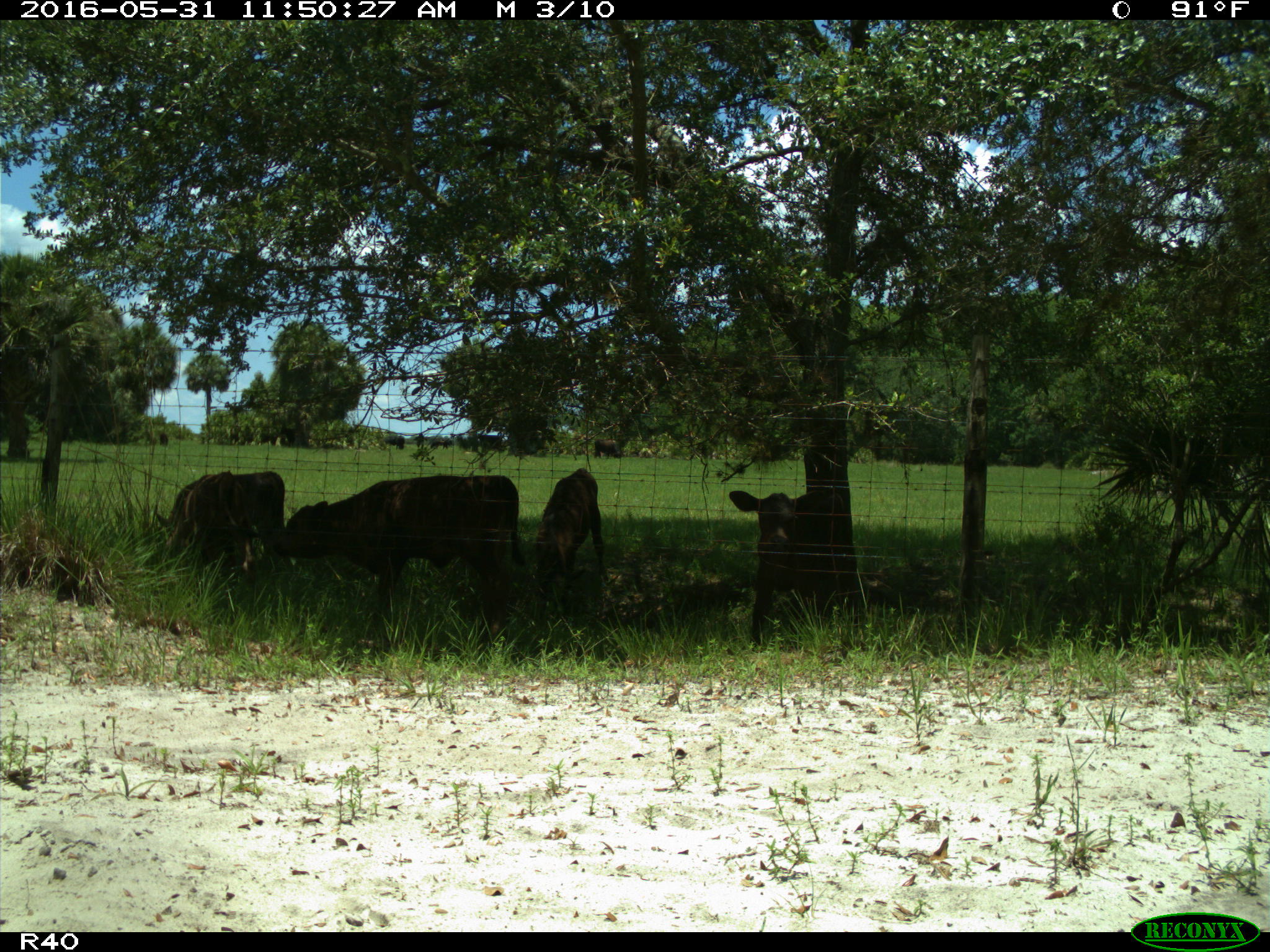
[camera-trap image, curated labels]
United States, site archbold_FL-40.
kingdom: Animalia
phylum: Chordata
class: Mammalia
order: Artiodactyla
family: Bovidae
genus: Bos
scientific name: Bos taurus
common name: domestic cow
Bos taurus (domestic cow).